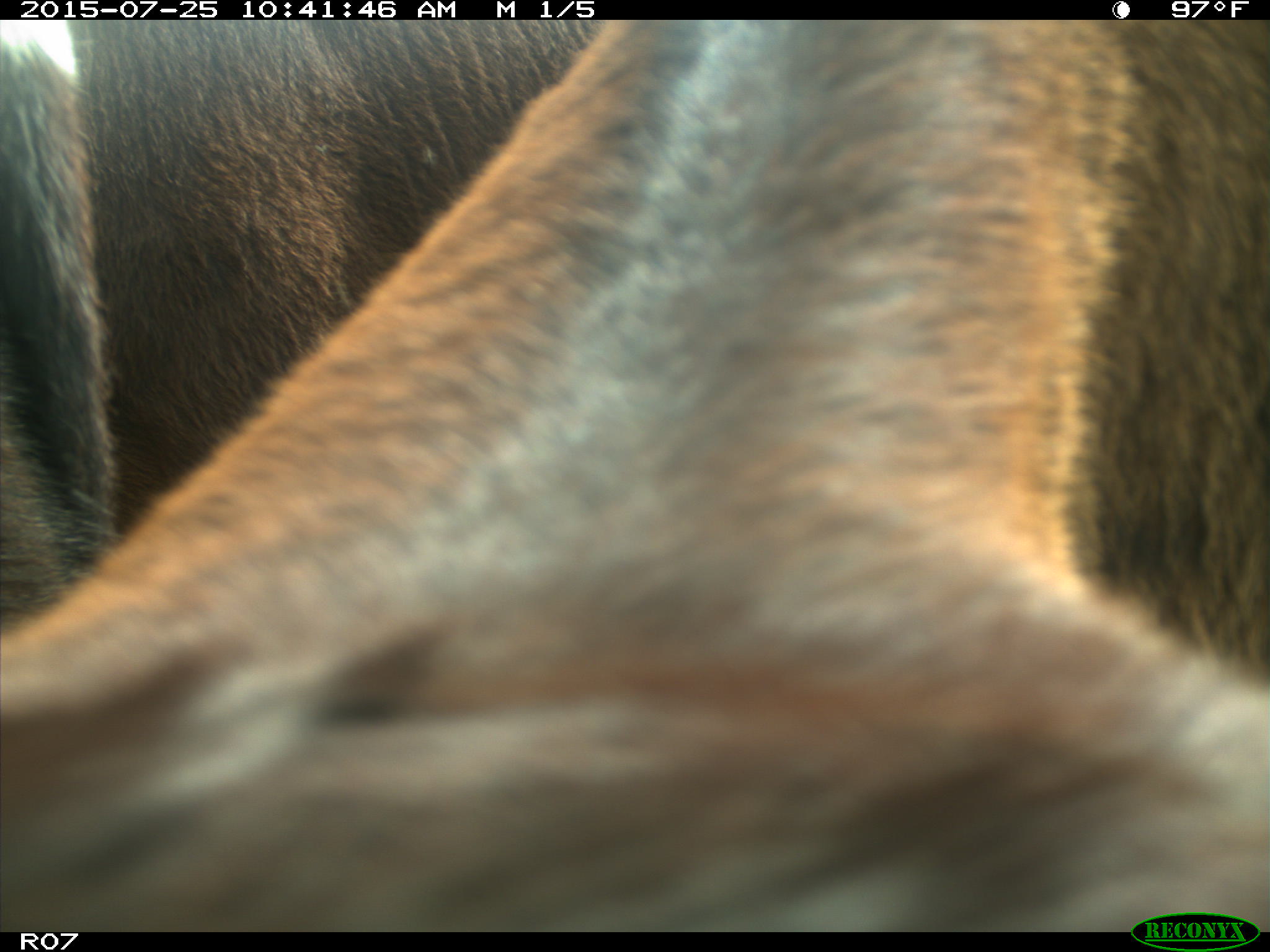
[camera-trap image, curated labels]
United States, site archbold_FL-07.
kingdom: Animalia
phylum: Chordata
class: Mammalia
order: Artiodactyla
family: Bovidae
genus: Bos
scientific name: Bos taurus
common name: domestic cow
Bos taurus (domestic cow).